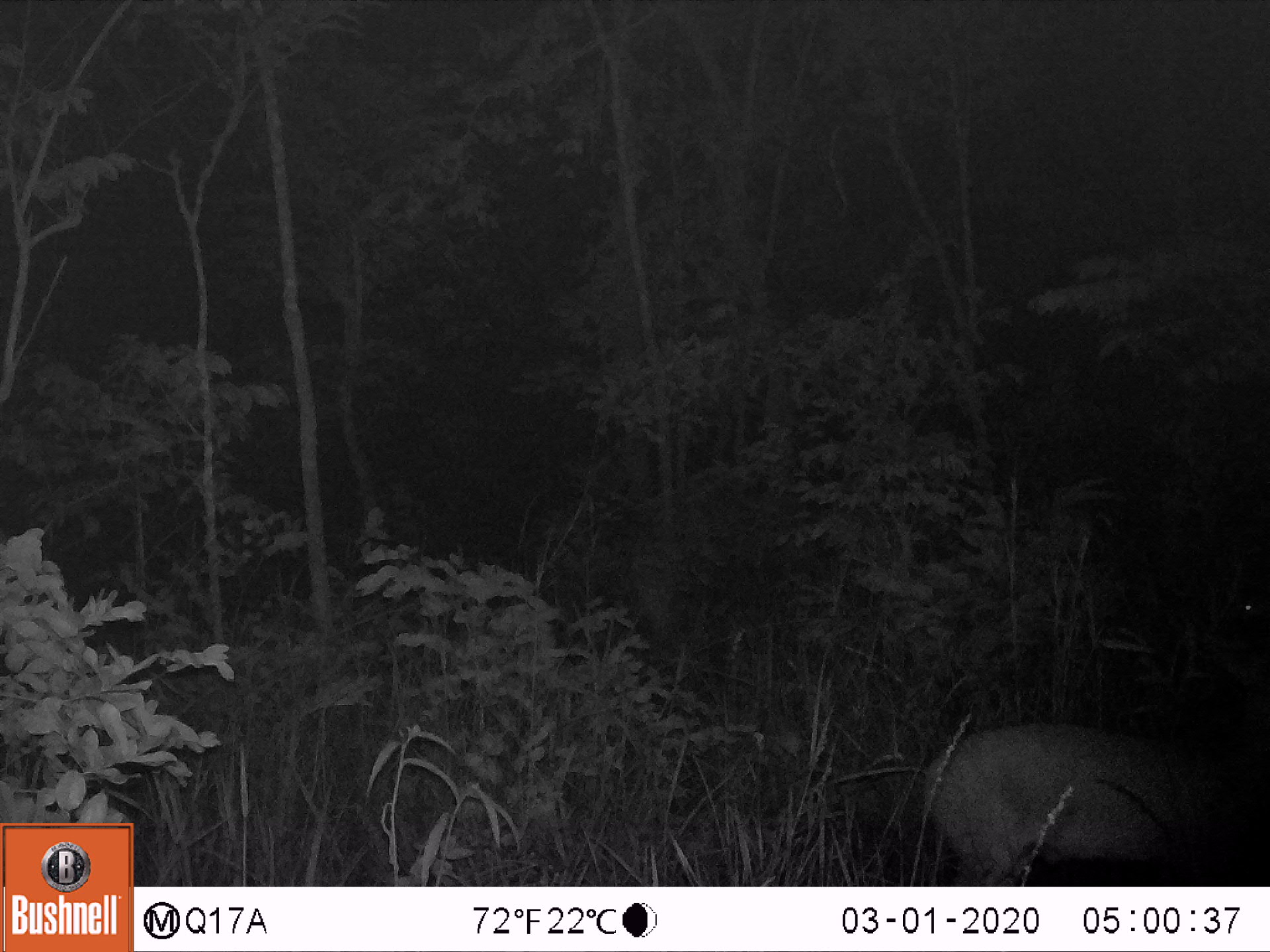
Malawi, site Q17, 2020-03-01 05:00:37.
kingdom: Animalia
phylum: Chordata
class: Mammalia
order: Artiodactyla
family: Bovidae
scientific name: Antilopinae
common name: small antelope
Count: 1.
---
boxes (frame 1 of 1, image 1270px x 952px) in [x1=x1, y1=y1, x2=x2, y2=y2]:
small antelope: [x1=897, y1=700, x2=1267, y2=885]